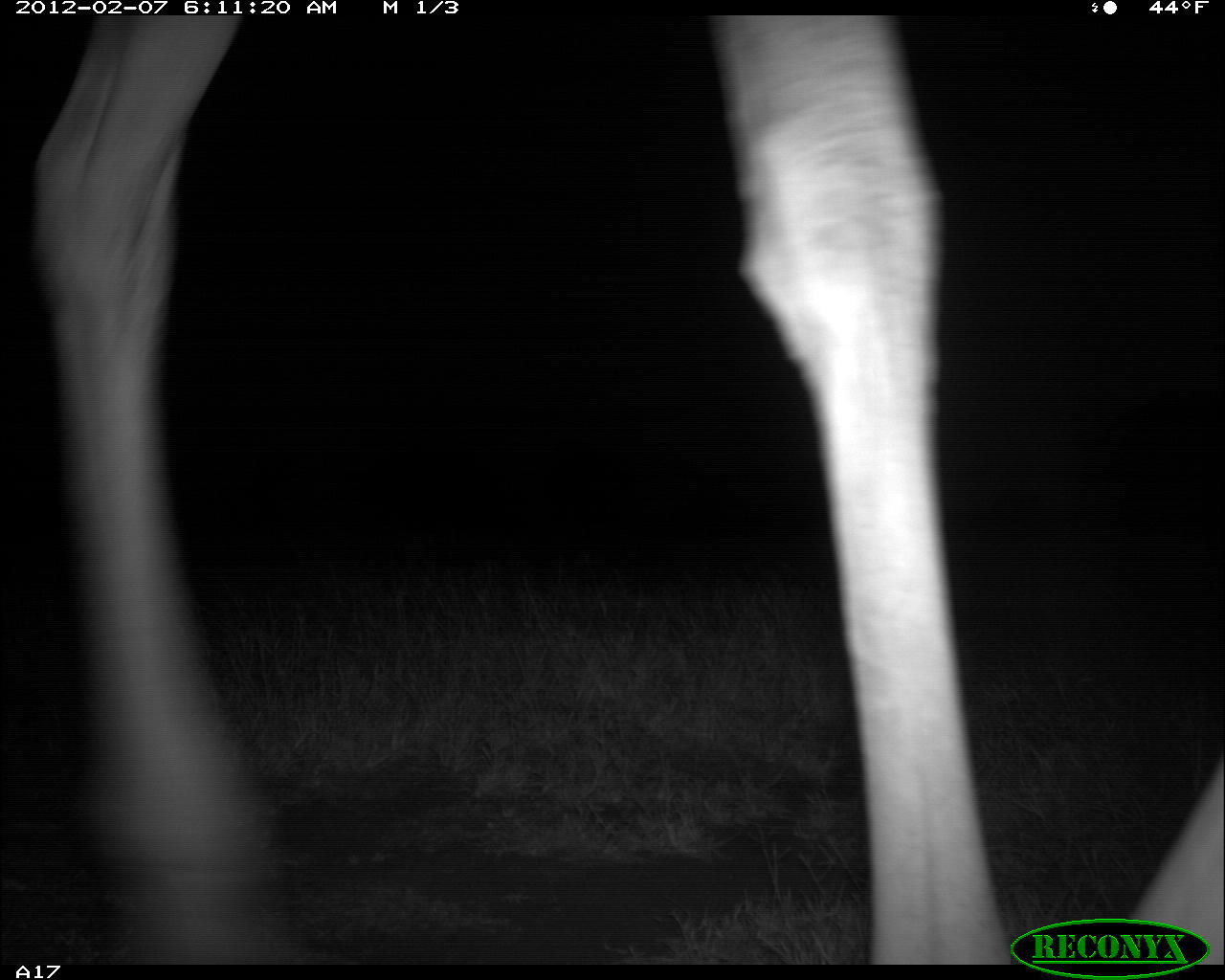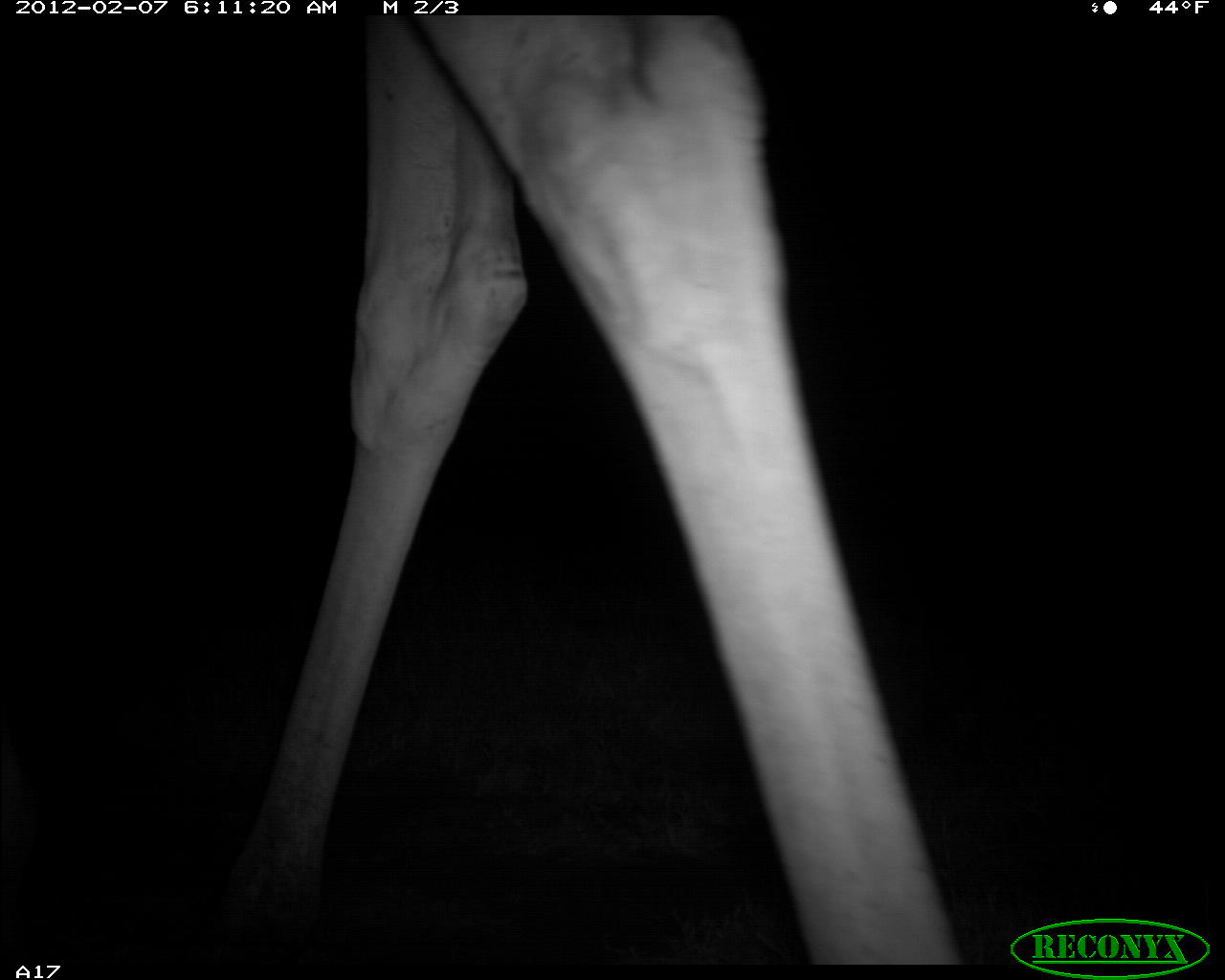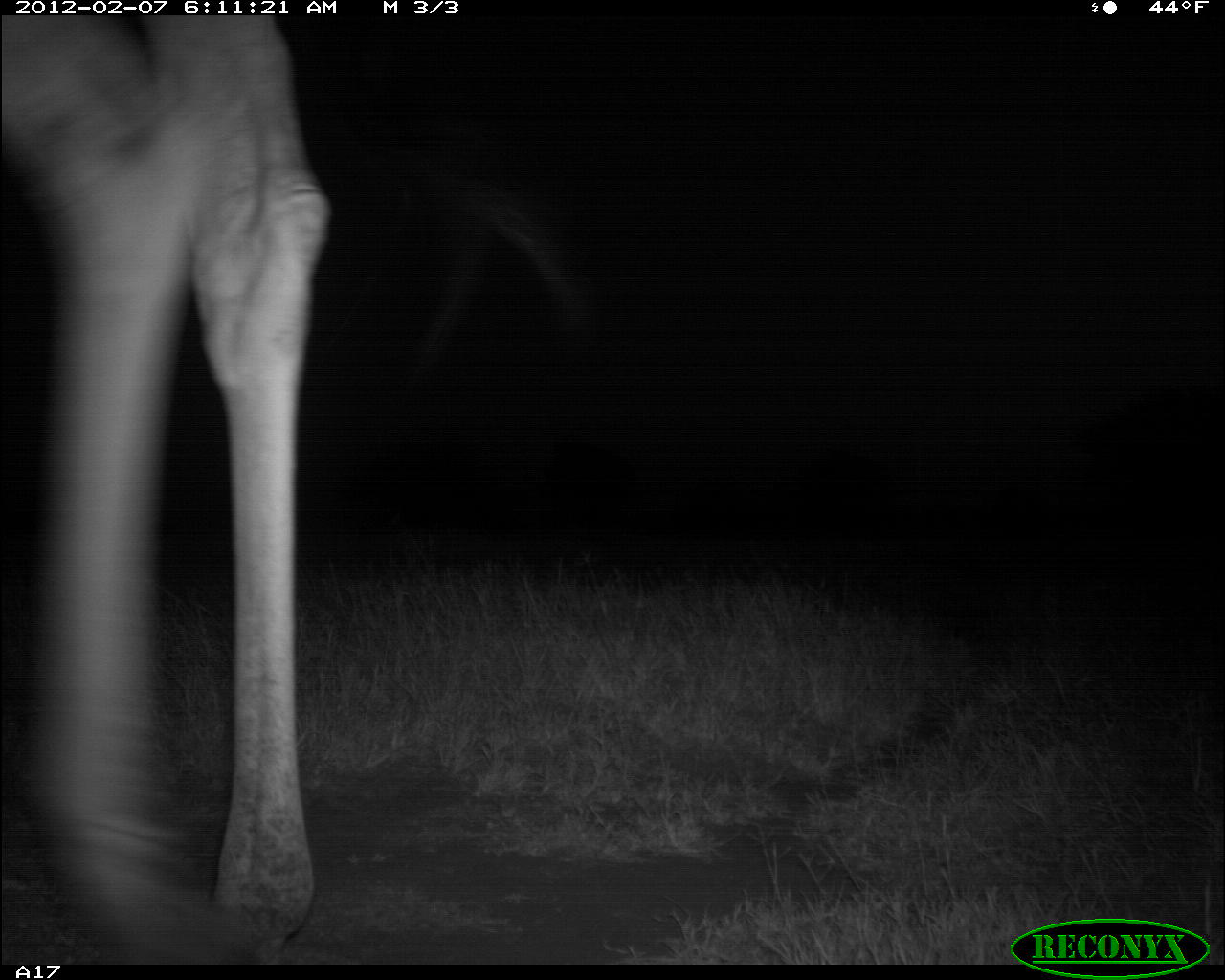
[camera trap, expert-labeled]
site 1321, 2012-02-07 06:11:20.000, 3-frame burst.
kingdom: Animalia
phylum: Chordata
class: Mammalia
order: Artiodactyla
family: Giraffidae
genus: Giraffa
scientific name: Giraffa camelopardalis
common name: giraffe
Giraffa camelopardalis (giraffe), count 1.